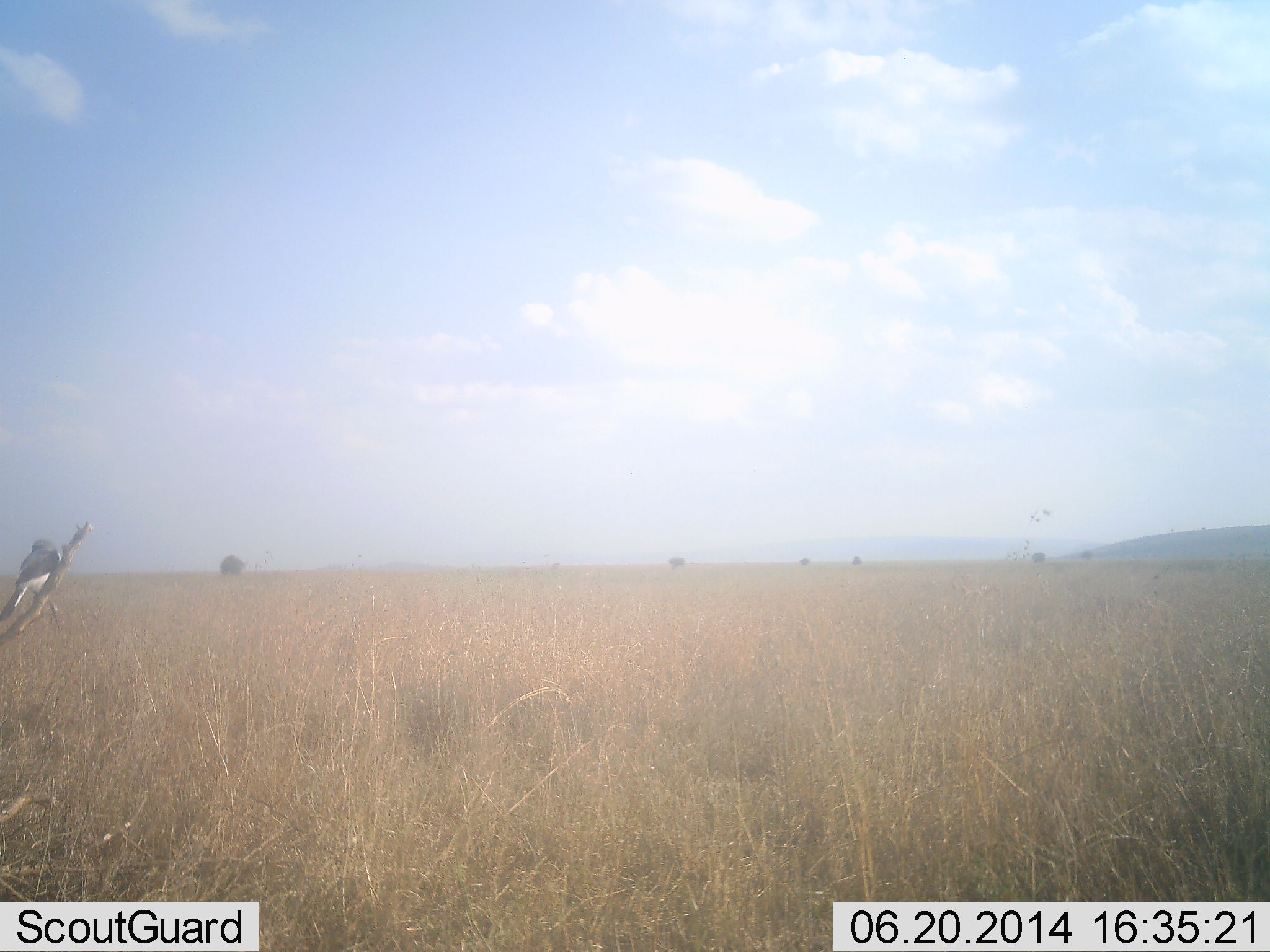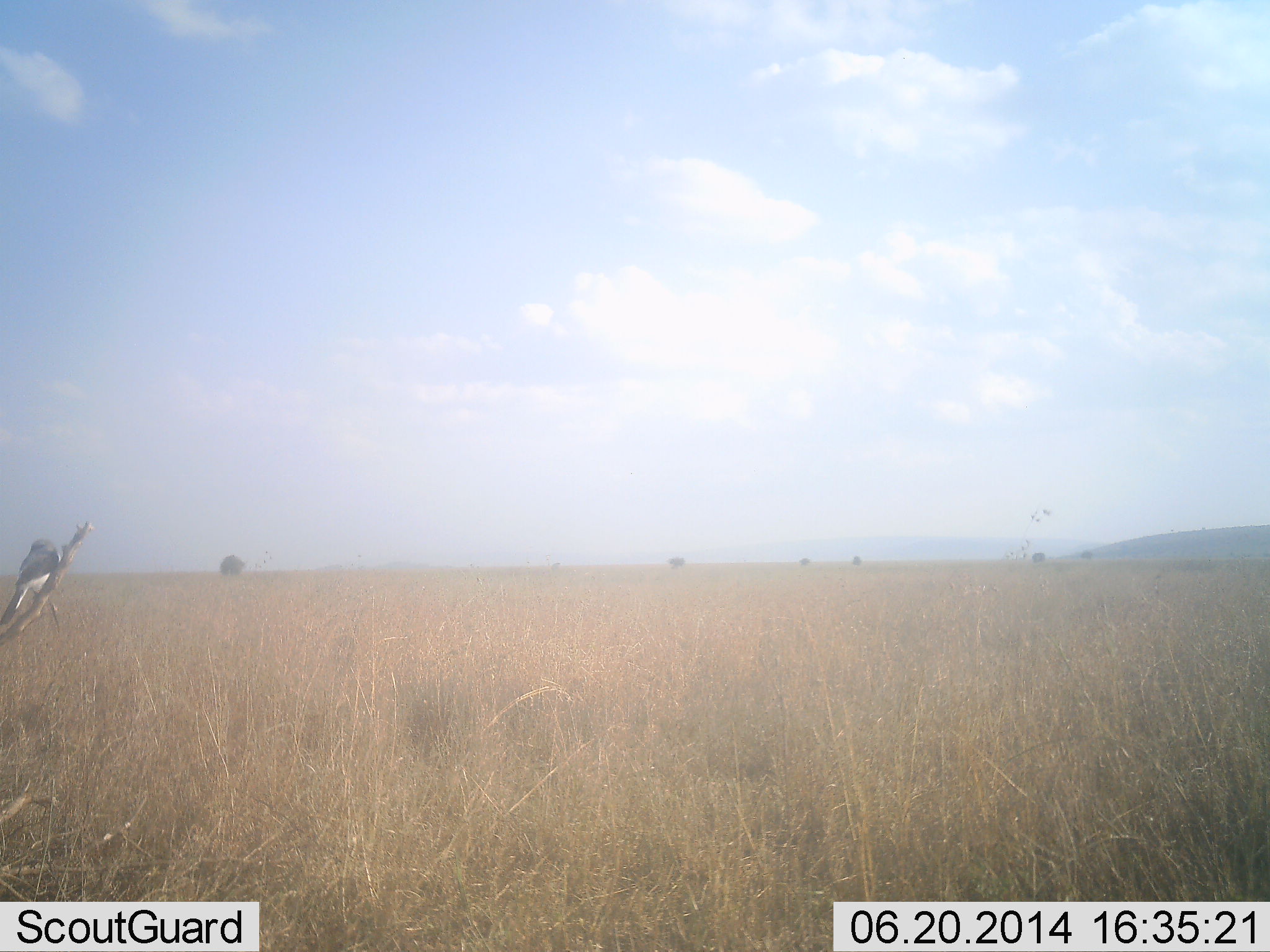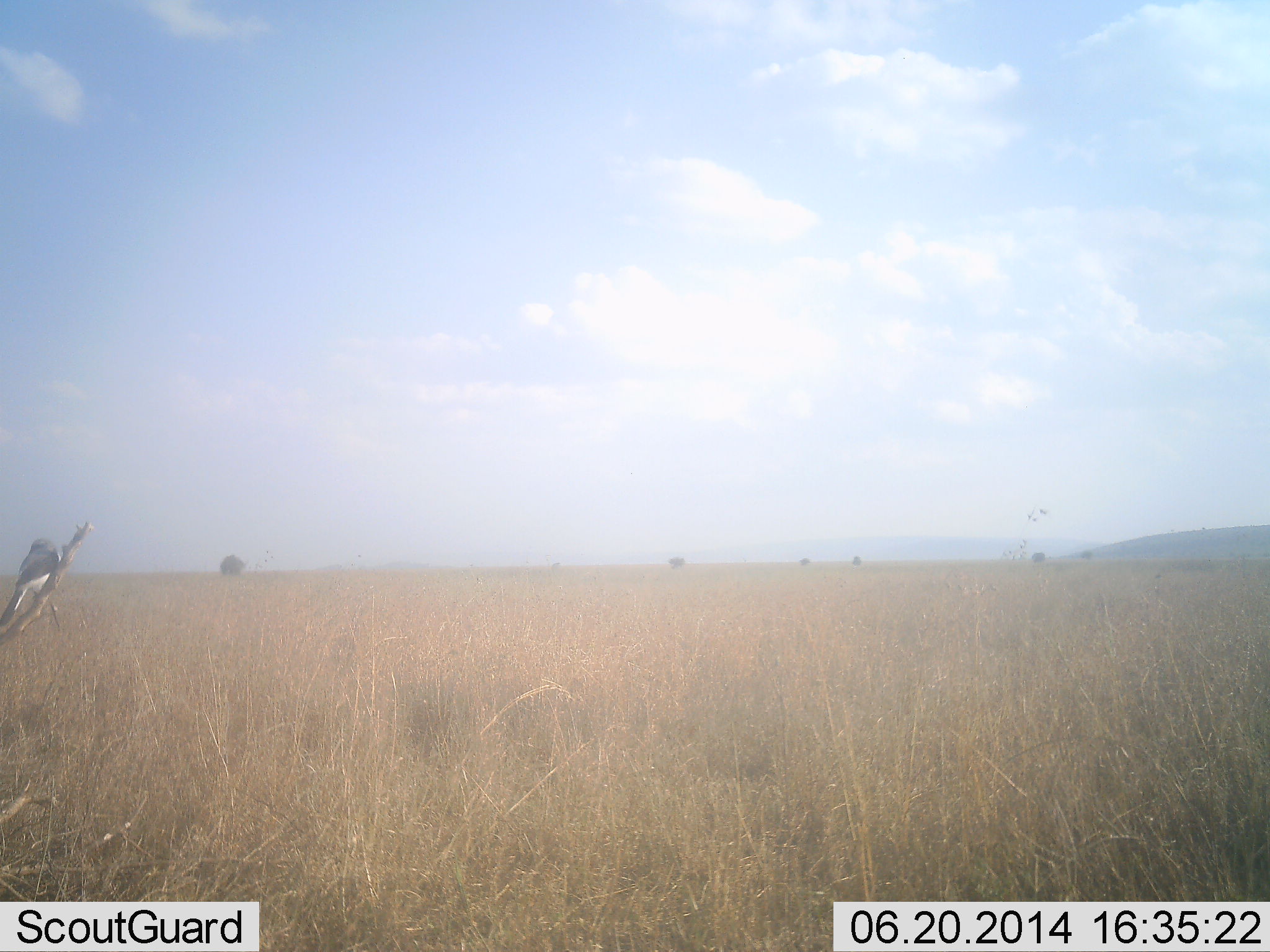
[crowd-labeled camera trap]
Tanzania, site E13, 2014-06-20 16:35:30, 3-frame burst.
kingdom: Animalia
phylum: Chordata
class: Aves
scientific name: Aves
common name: bird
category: otherbird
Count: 1.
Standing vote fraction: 18%.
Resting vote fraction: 82%.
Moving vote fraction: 0%.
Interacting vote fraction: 0%.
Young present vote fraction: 0%.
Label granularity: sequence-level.